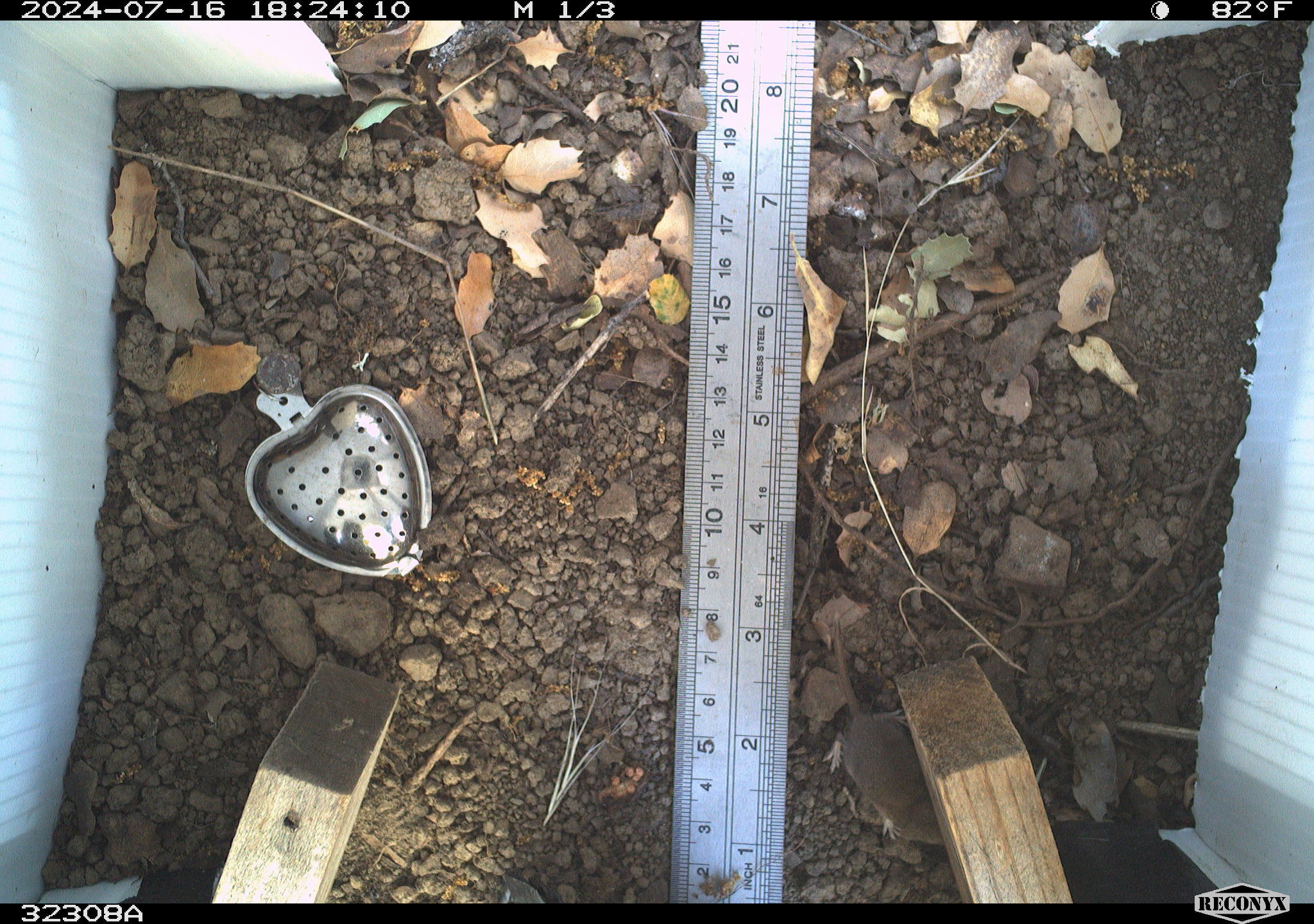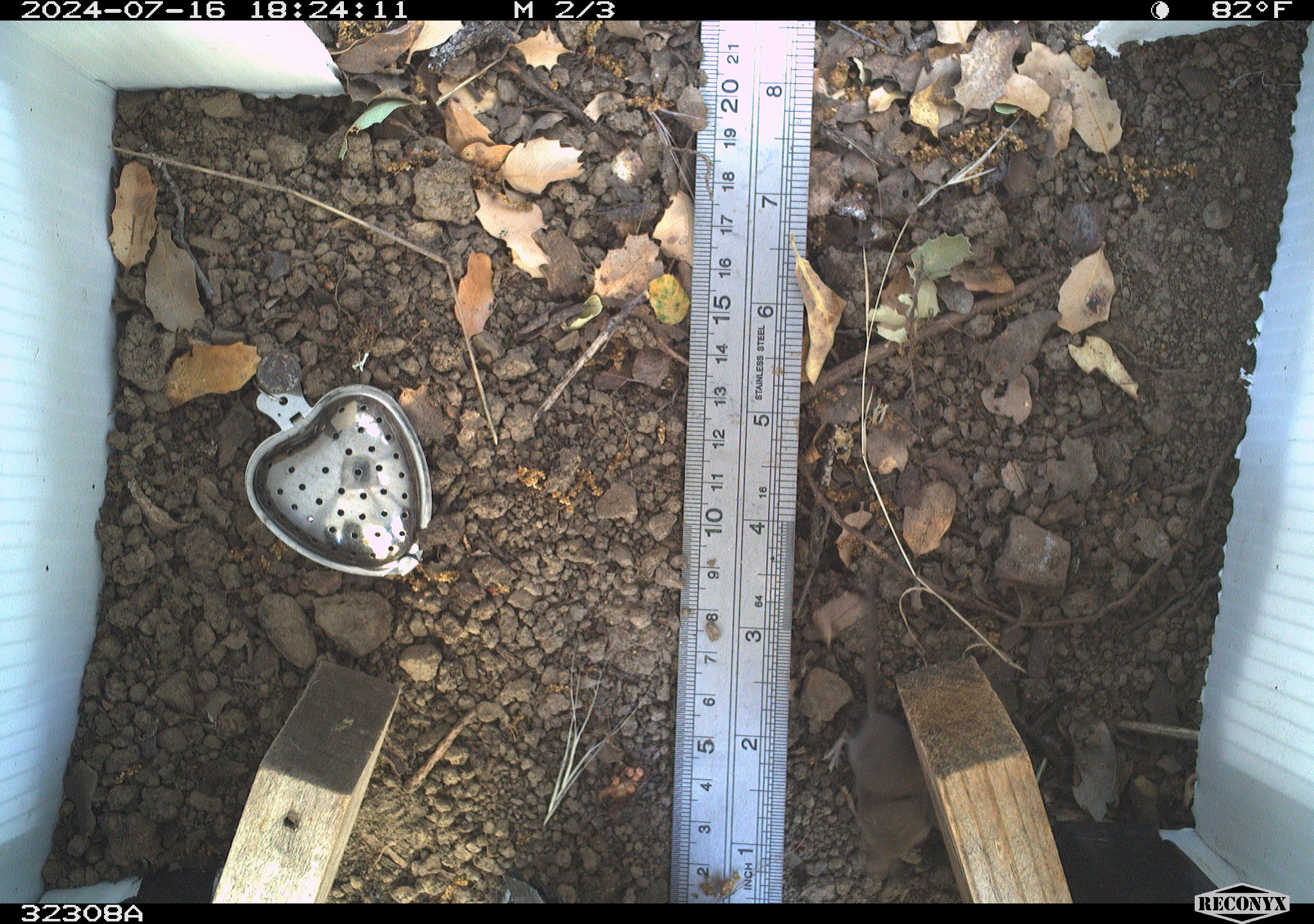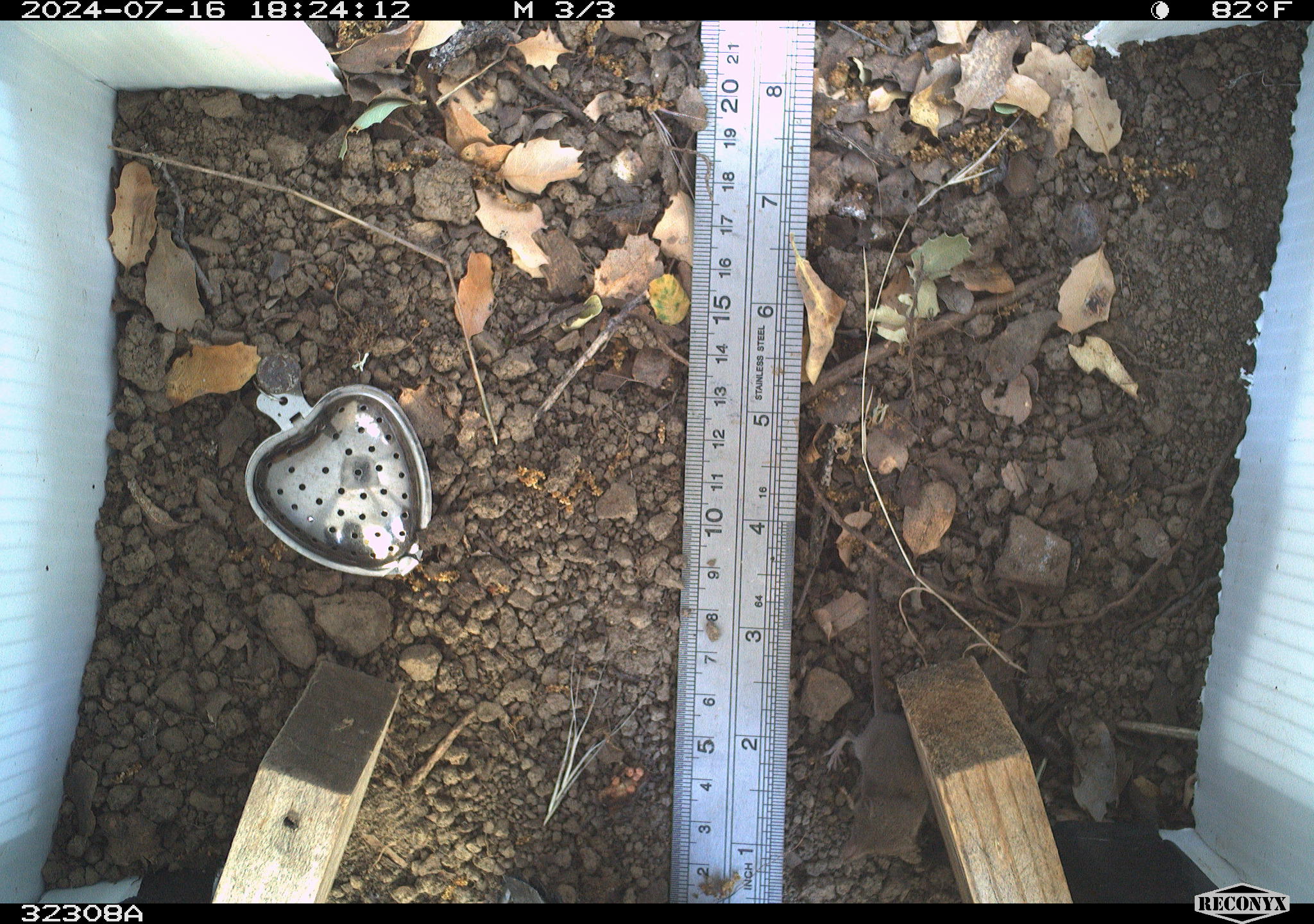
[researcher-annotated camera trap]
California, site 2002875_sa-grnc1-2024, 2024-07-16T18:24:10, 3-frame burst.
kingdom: Animalia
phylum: Chordata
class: Mammalia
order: Eulipotyphla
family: Soricidae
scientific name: Soricidae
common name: shrews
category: soricidae family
Soricidae family (shrews) (Soricidae).